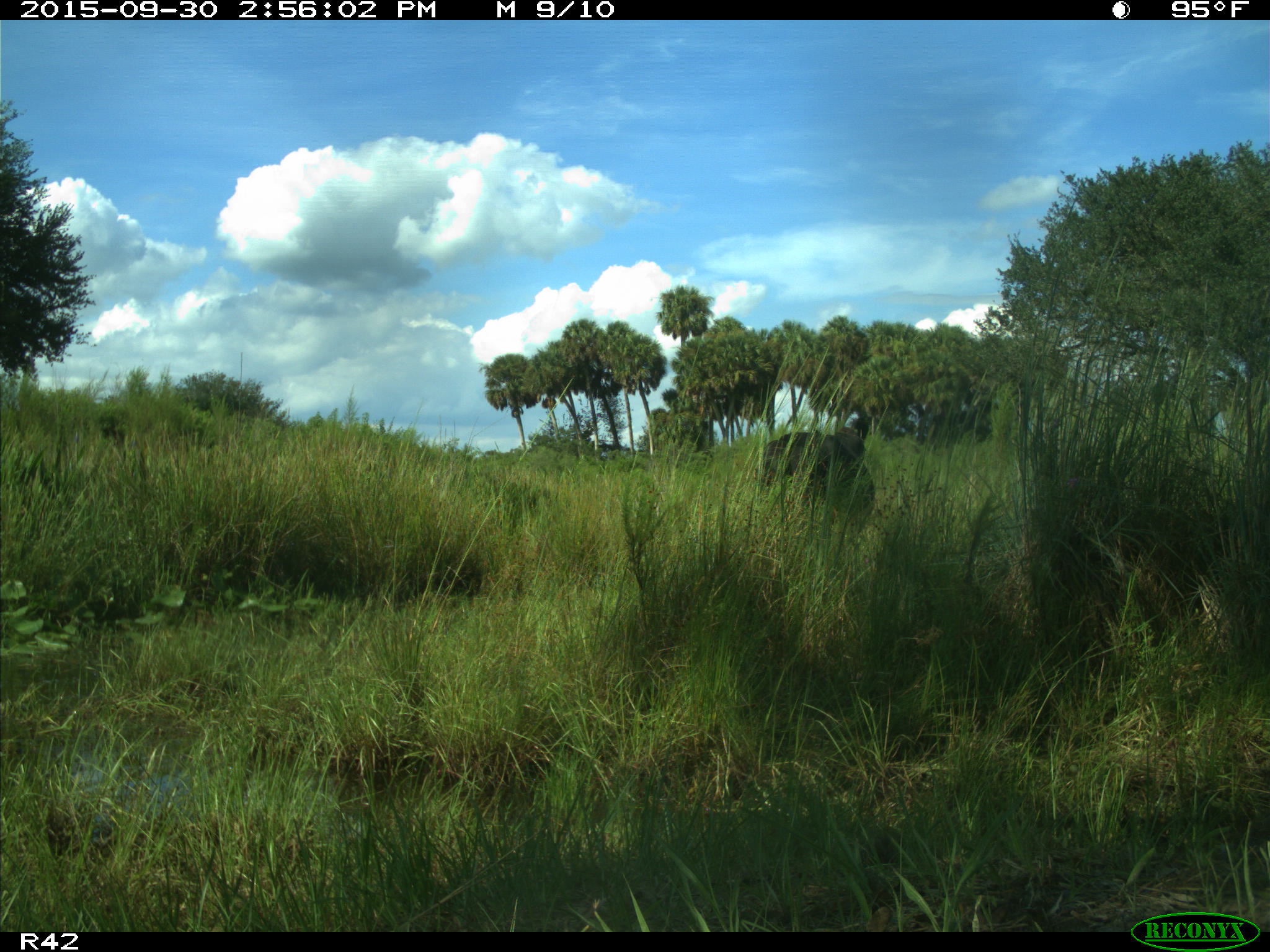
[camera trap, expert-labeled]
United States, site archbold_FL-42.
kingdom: Animalia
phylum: Chordata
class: Mammalia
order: Artiodactyla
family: Bovidae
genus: Bos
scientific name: Bos taurus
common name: domestic cow